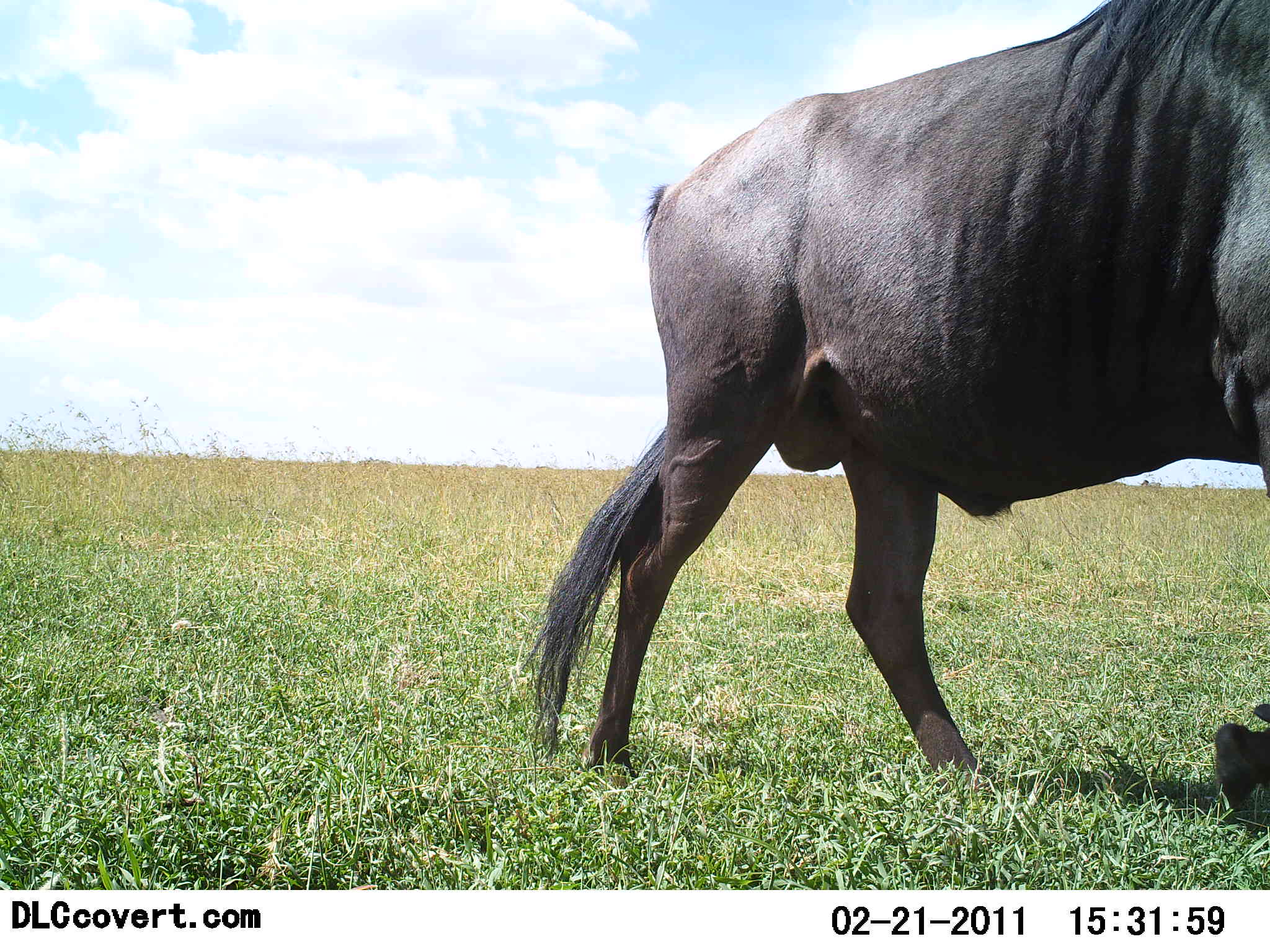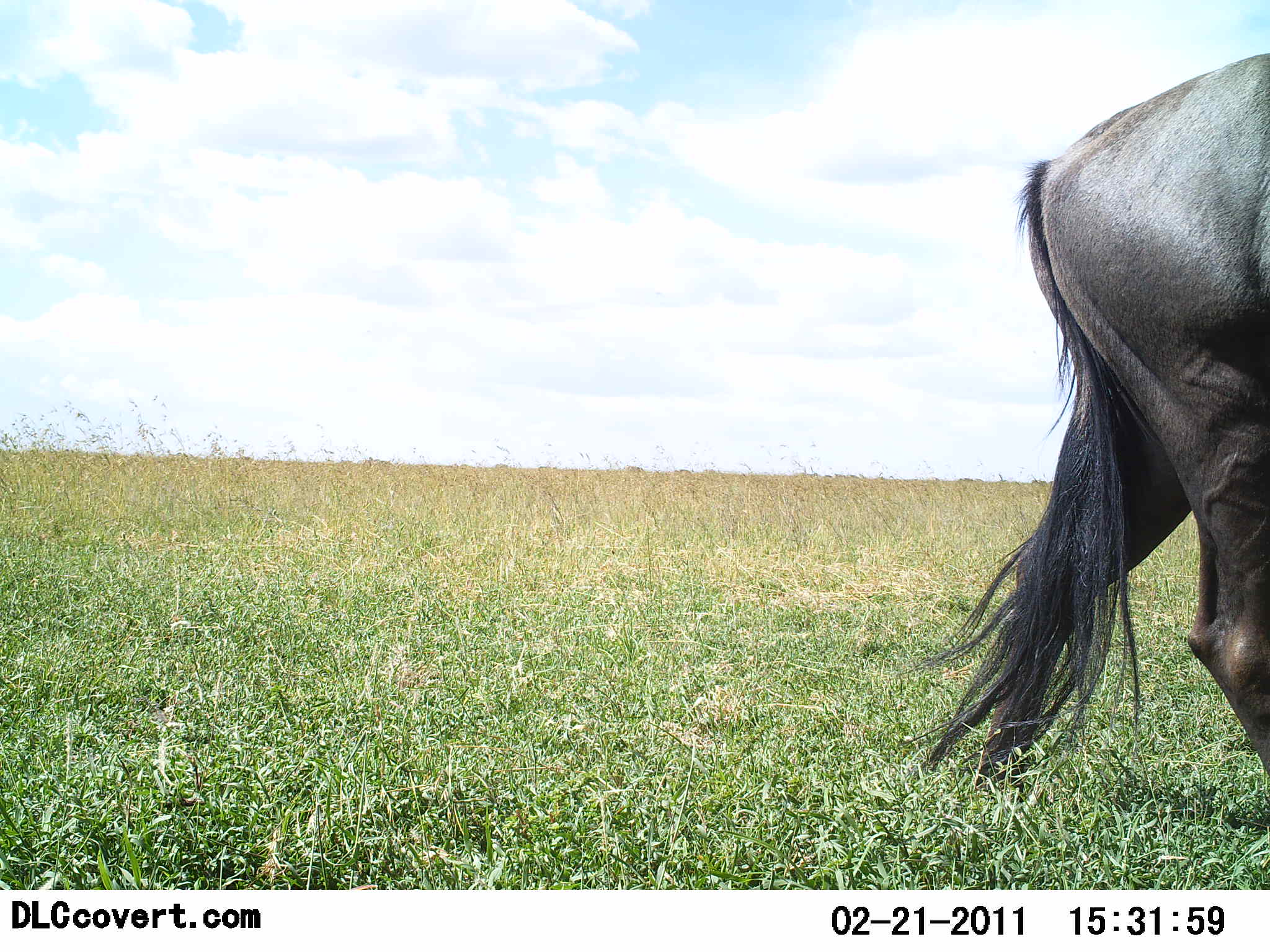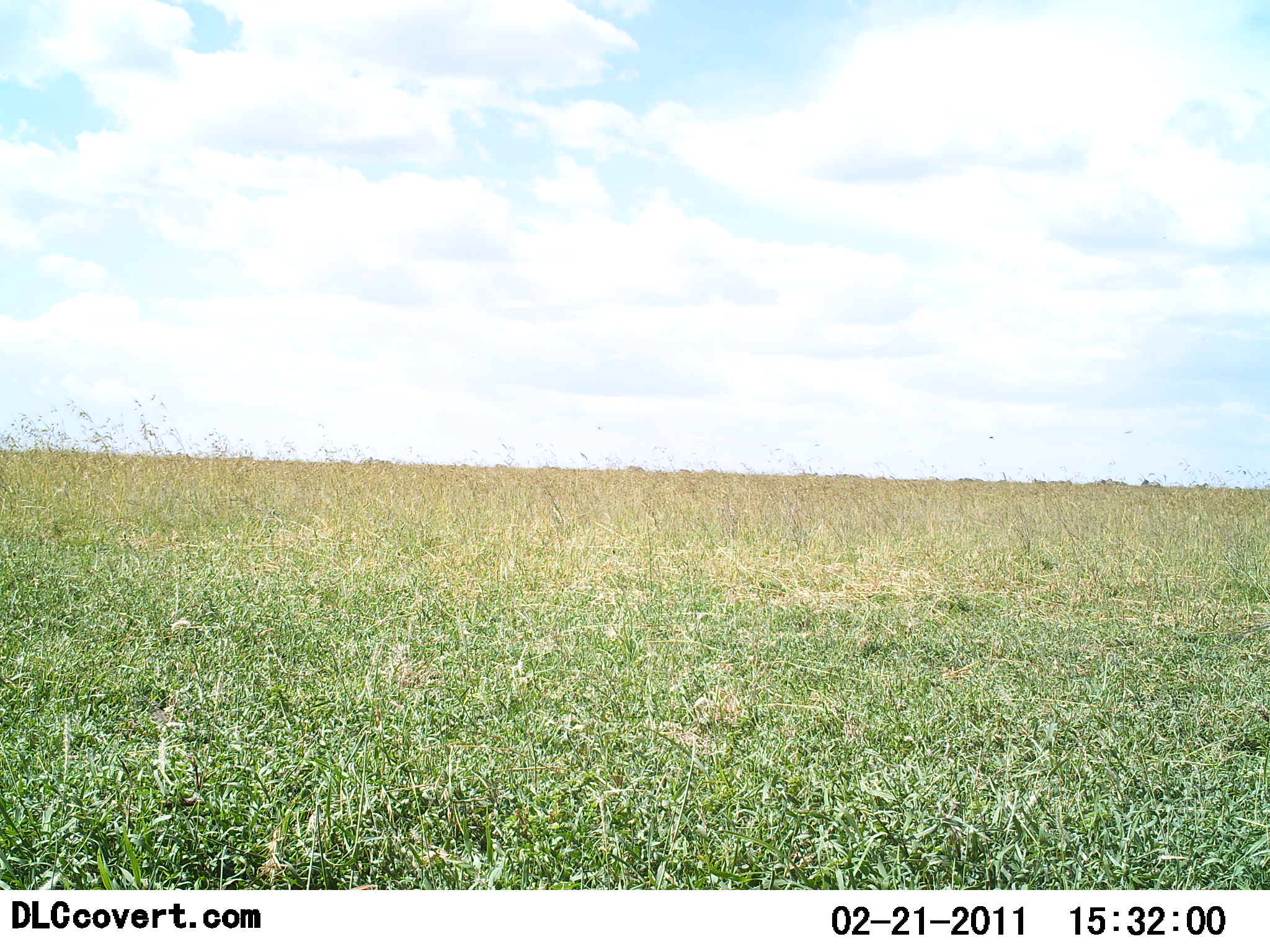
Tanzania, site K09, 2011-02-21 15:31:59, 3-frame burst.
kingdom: Animalia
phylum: Chordata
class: Mammalia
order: Artiodactyla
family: Bovidae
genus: Connochaetes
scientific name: Connochaetes taurinus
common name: blue wildebeest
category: wildebeest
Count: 1.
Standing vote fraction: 18%.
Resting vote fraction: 0%.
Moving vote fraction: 82%.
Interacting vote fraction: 0%.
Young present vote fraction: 0%.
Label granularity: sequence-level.